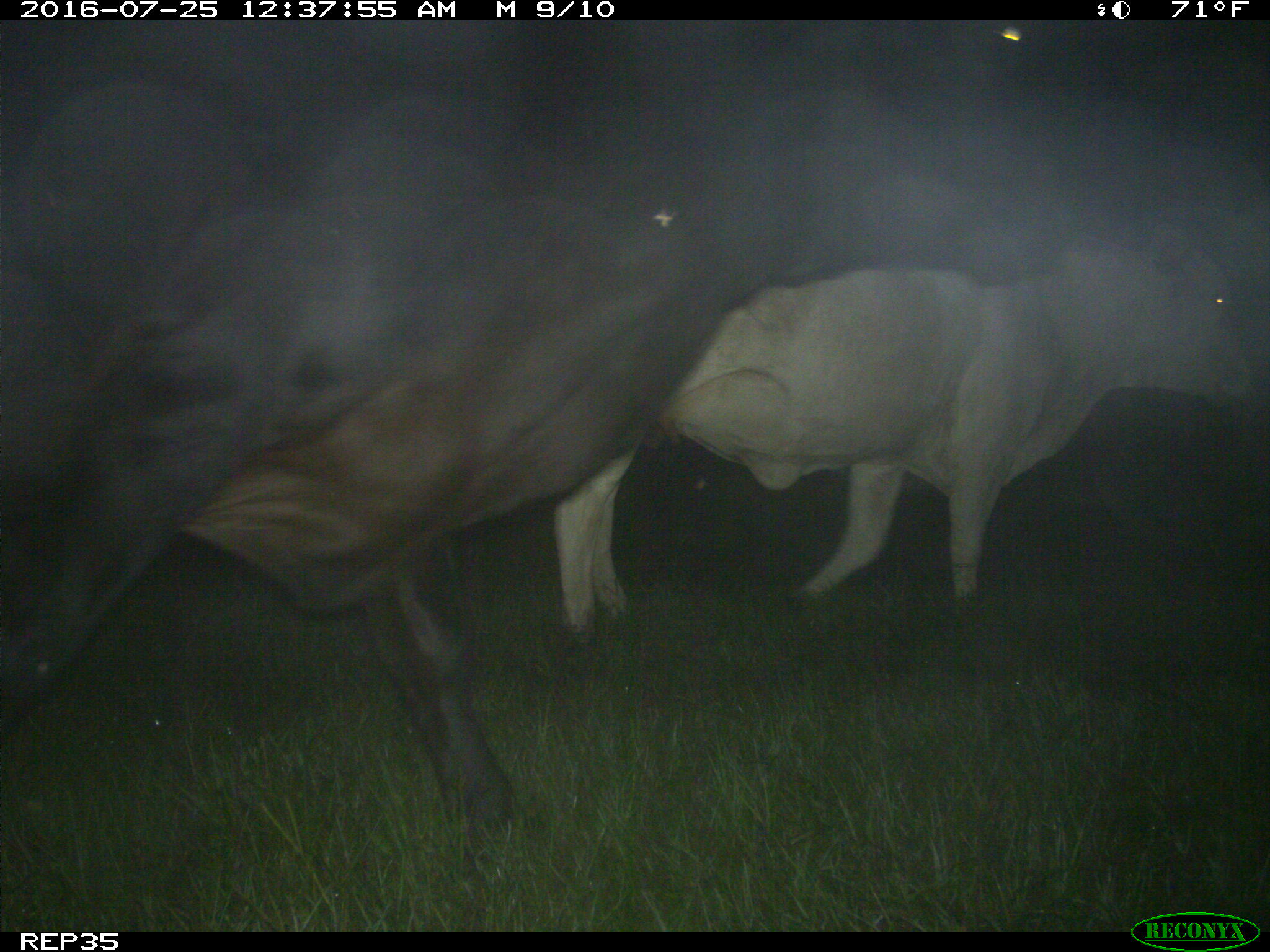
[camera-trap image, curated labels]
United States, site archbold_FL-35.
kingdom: Animalia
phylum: Chordata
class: Mammalia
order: Artiodactyla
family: Bovidae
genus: Bos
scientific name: Bos taurus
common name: domestic cow